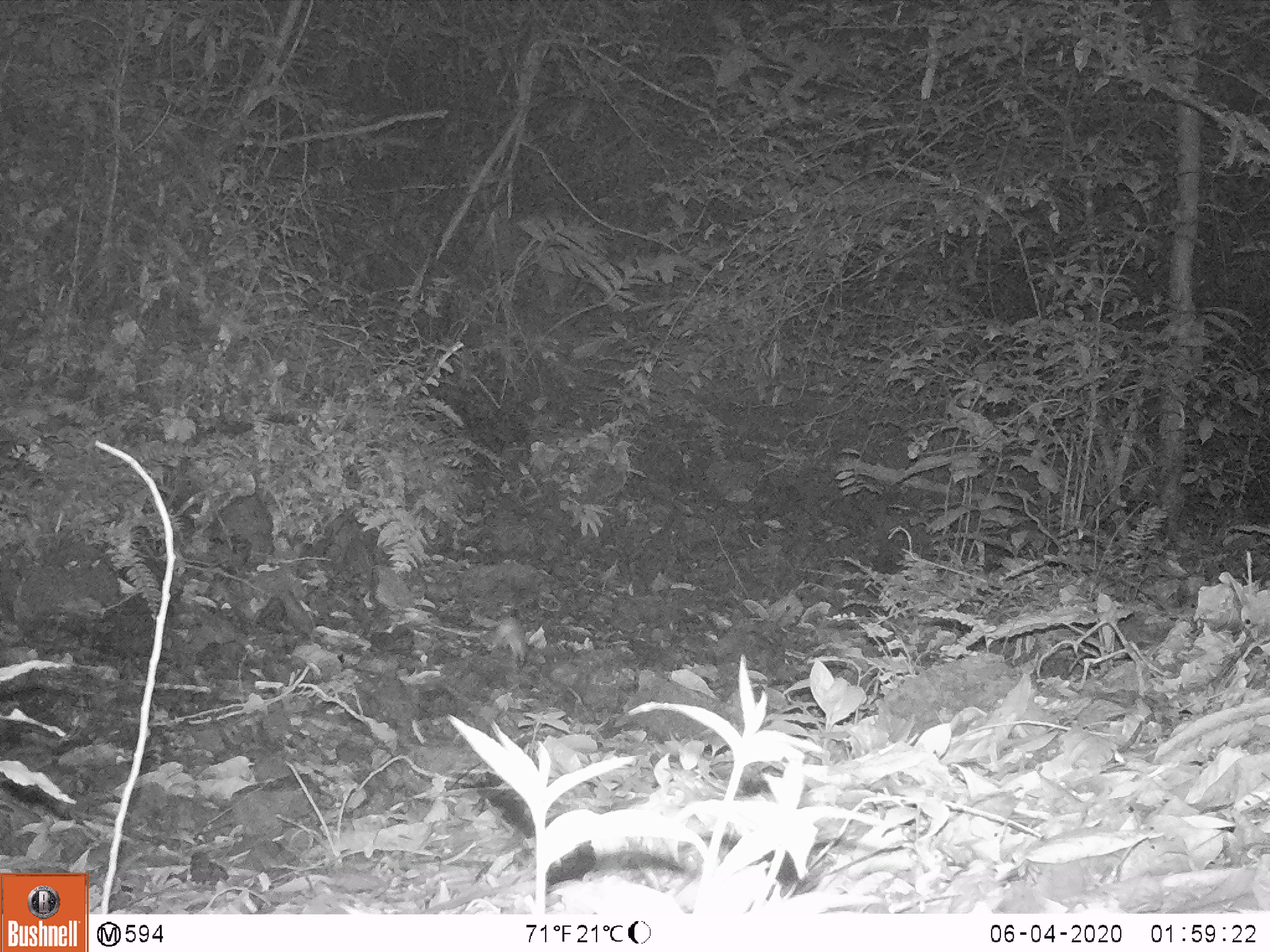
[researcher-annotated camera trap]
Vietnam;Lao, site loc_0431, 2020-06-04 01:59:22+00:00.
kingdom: Animalia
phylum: Chordata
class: Mammalia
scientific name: Mammalia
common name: mammal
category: unidentified small mammal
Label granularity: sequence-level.